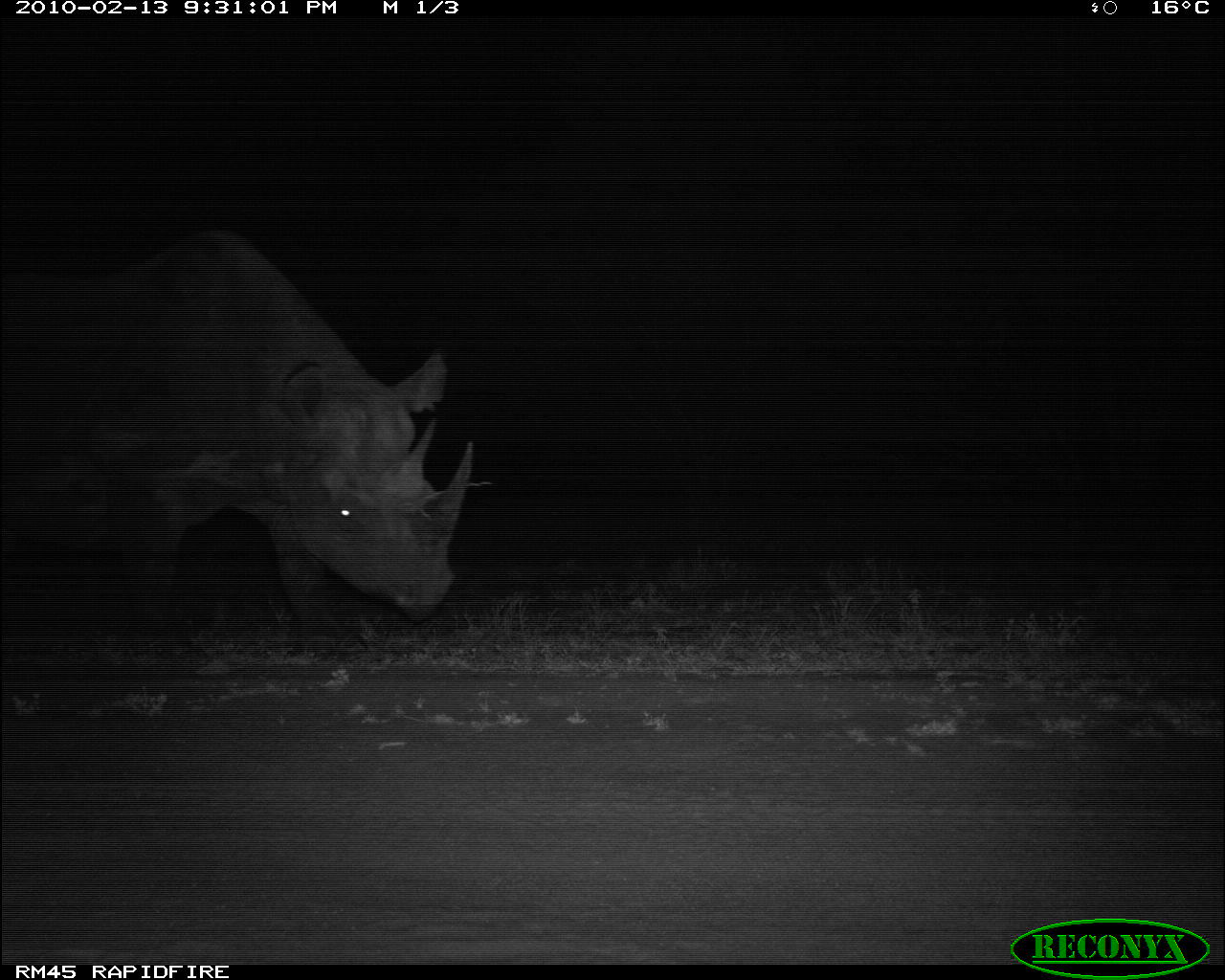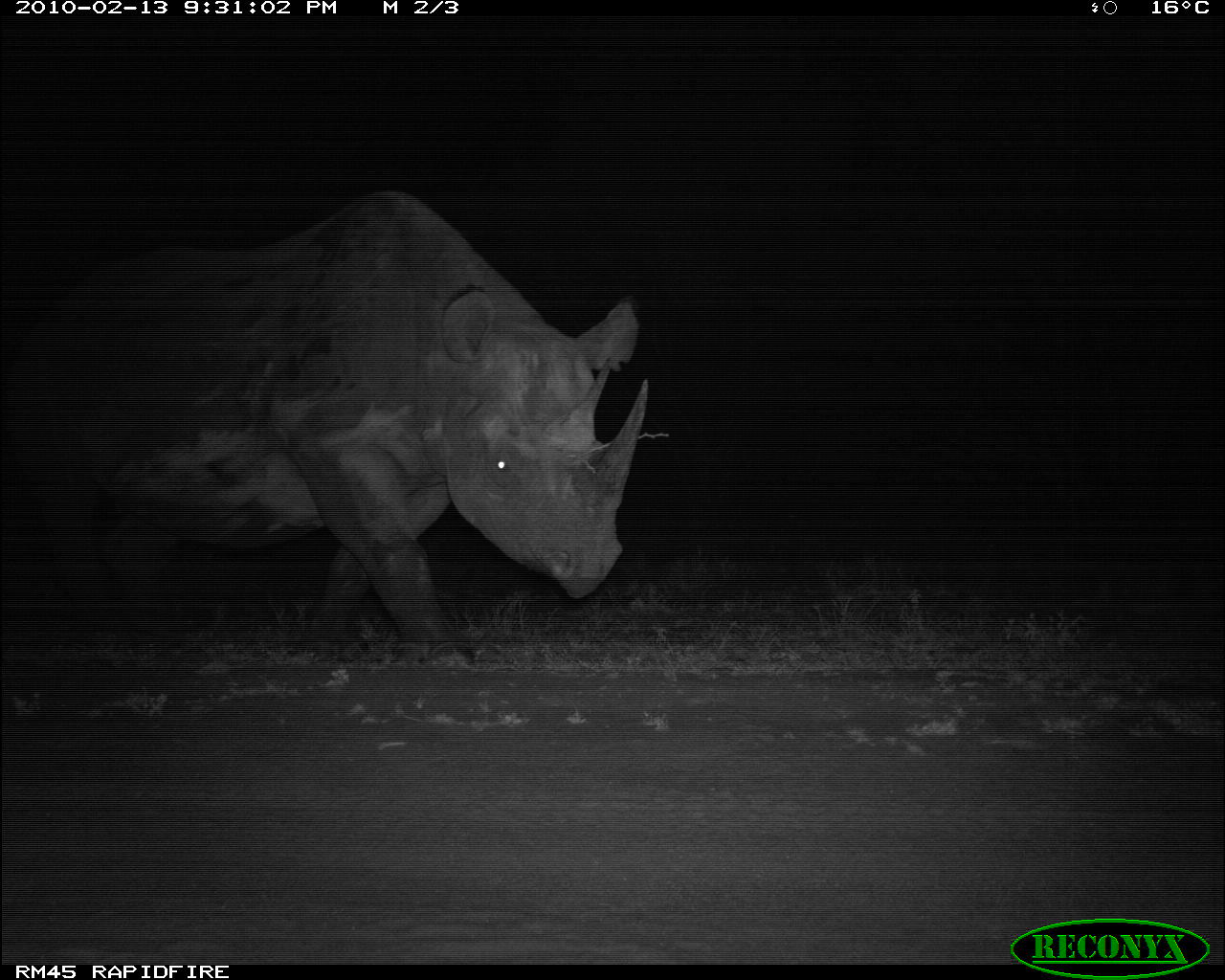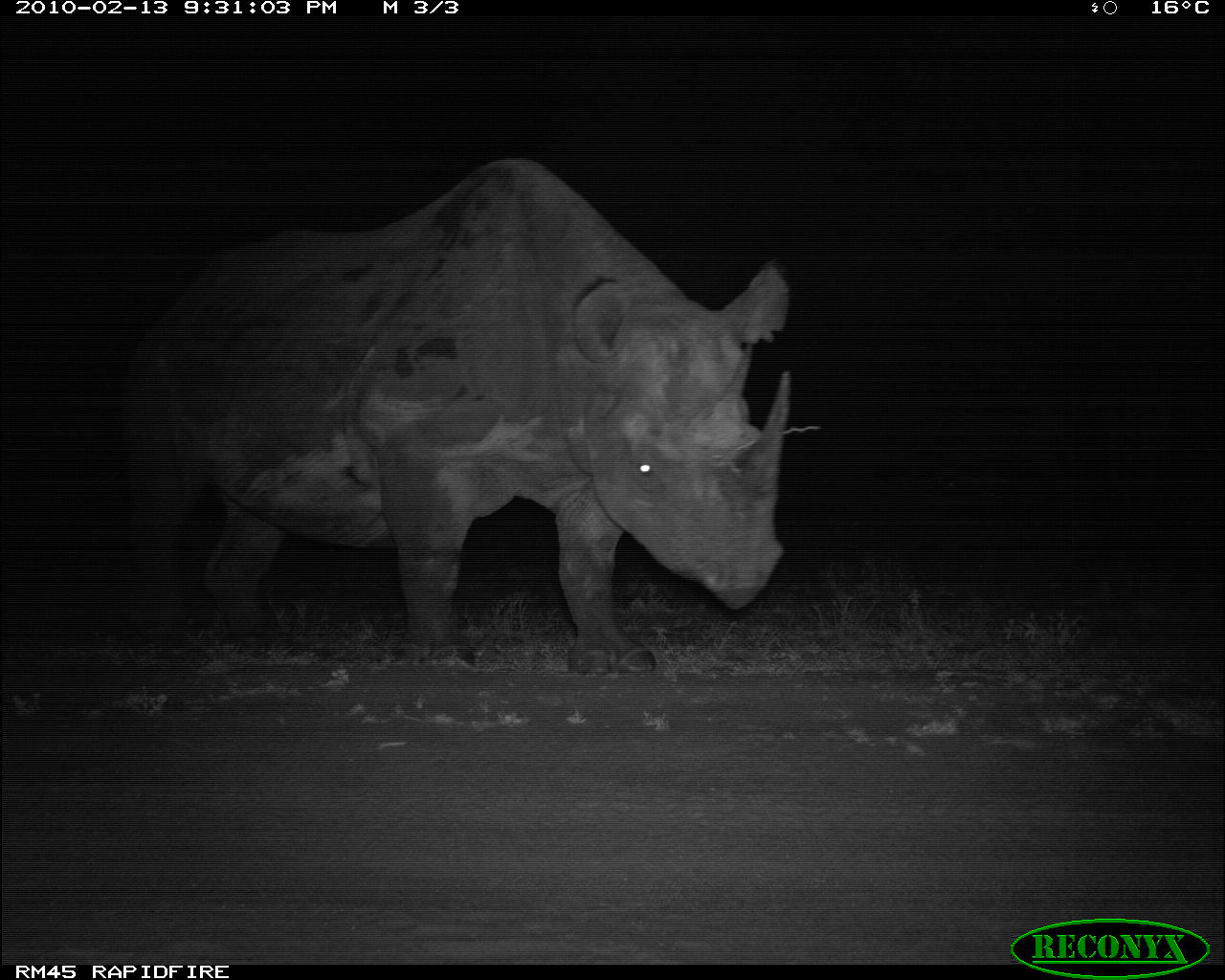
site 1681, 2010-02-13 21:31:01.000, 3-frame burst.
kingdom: Animalia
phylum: Chordata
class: Mammalia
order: Perissodactyla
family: Rhinocerotidae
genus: Diceros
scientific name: Diceros bicornis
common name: black rhinoceros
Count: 1.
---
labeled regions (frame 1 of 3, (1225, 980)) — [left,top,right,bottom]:
diceros bicornis: [1,228,474,656]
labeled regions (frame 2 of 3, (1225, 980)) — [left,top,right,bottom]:
diceros bicornis: [2,190,650,665]